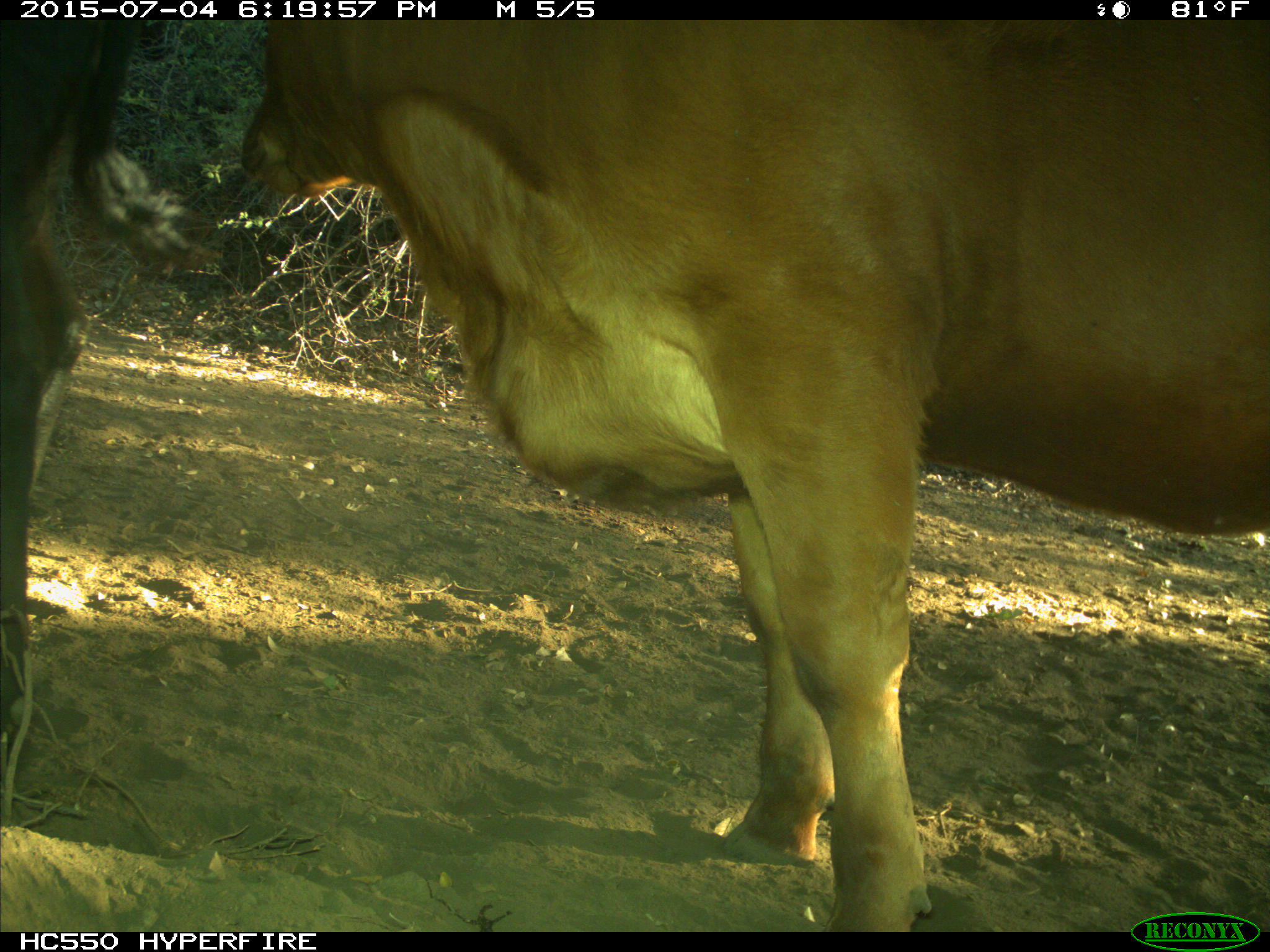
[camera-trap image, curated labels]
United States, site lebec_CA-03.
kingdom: Animalia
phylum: Chordata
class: Mammalia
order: Artiodactyla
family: Bovidae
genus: Bos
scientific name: Bos taurus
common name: domestic cow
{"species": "Bos taurus (domestic cow)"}